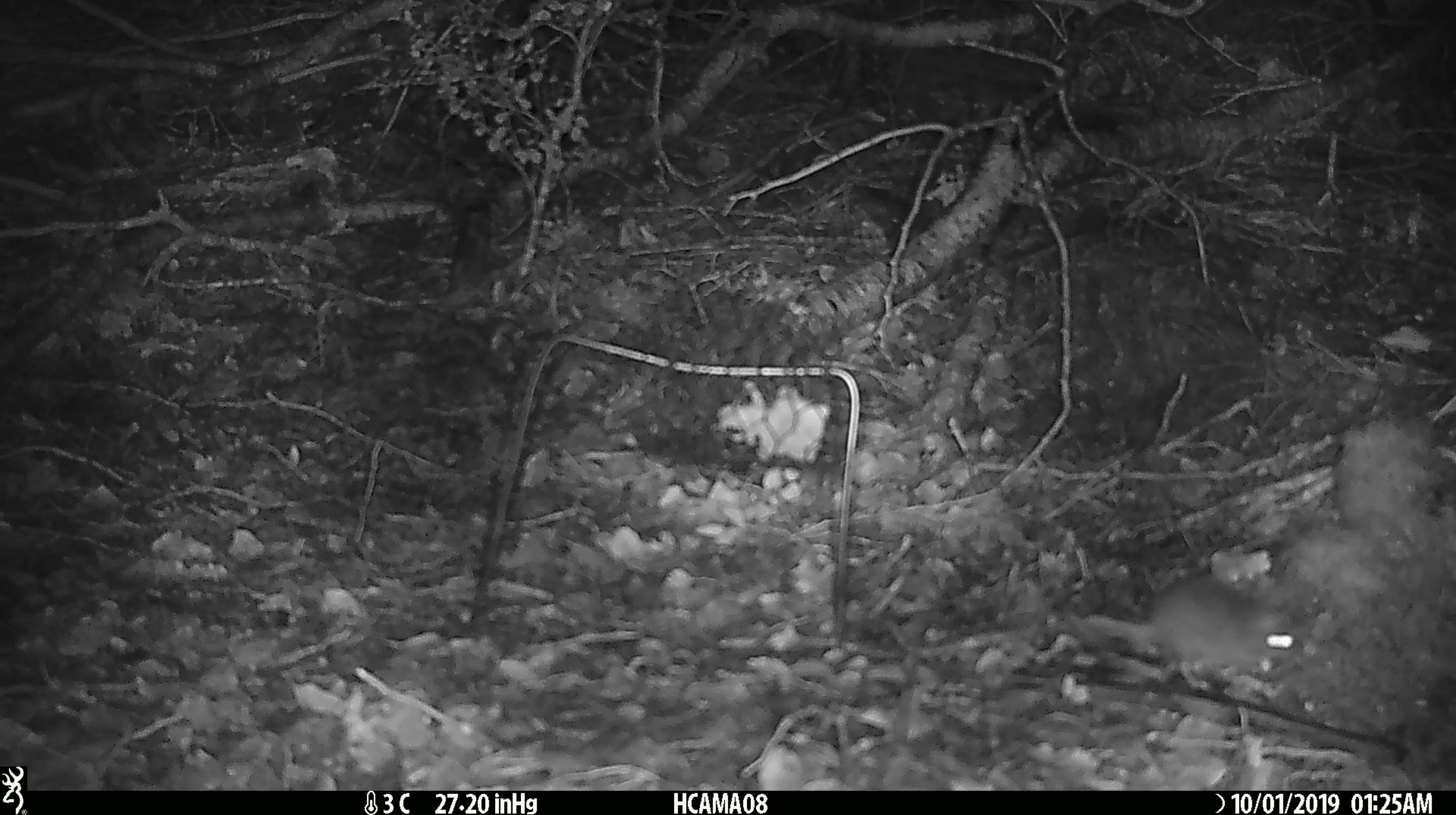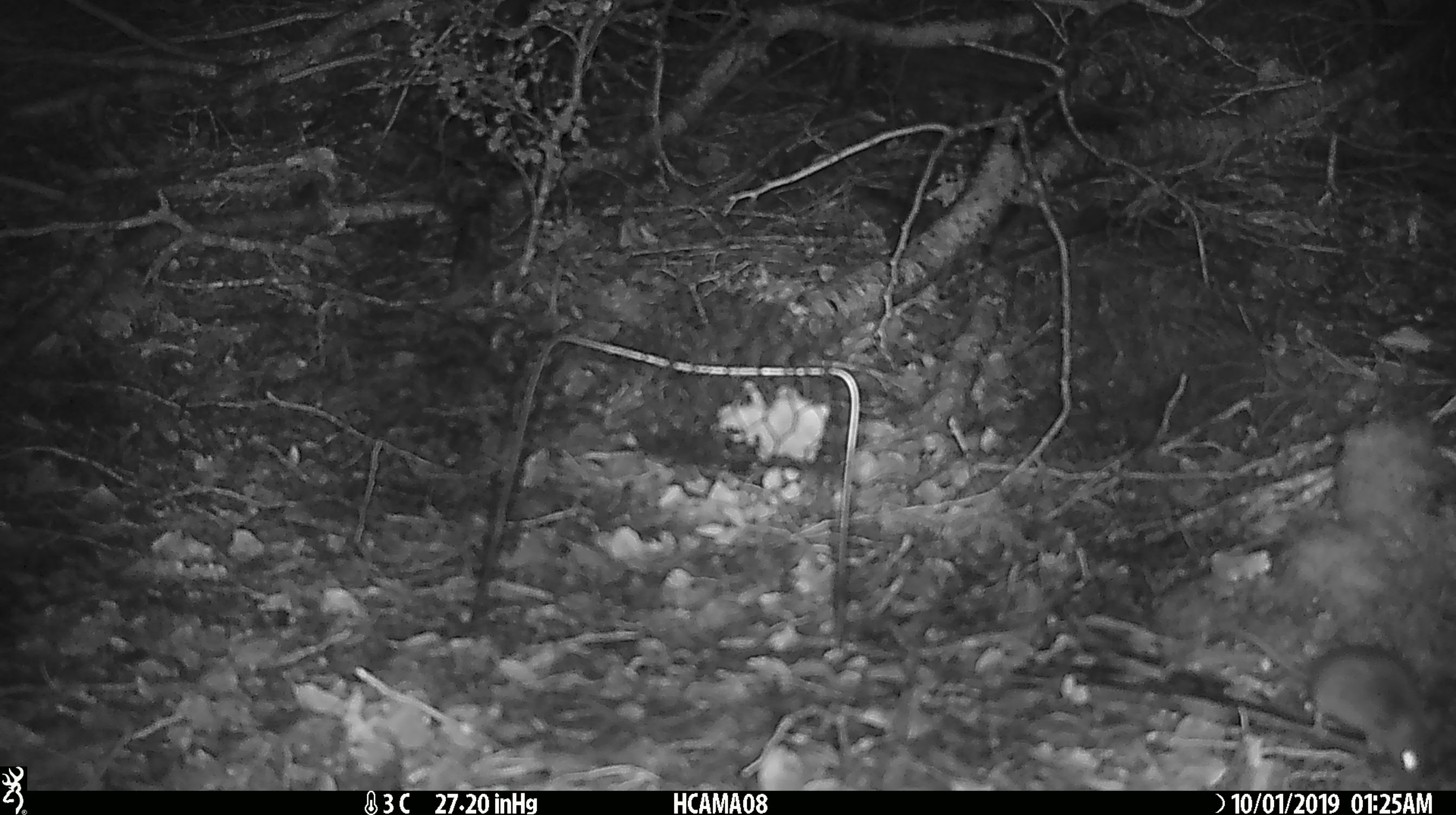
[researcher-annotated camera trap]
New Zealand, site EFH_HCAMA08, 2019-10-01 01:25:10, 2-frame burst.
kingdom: Animalia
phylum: Chordata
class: Mammalia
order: Rodentia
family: Muridae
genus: Mus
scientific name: Mus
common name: mouse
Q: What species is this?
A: Mouse (Mus).